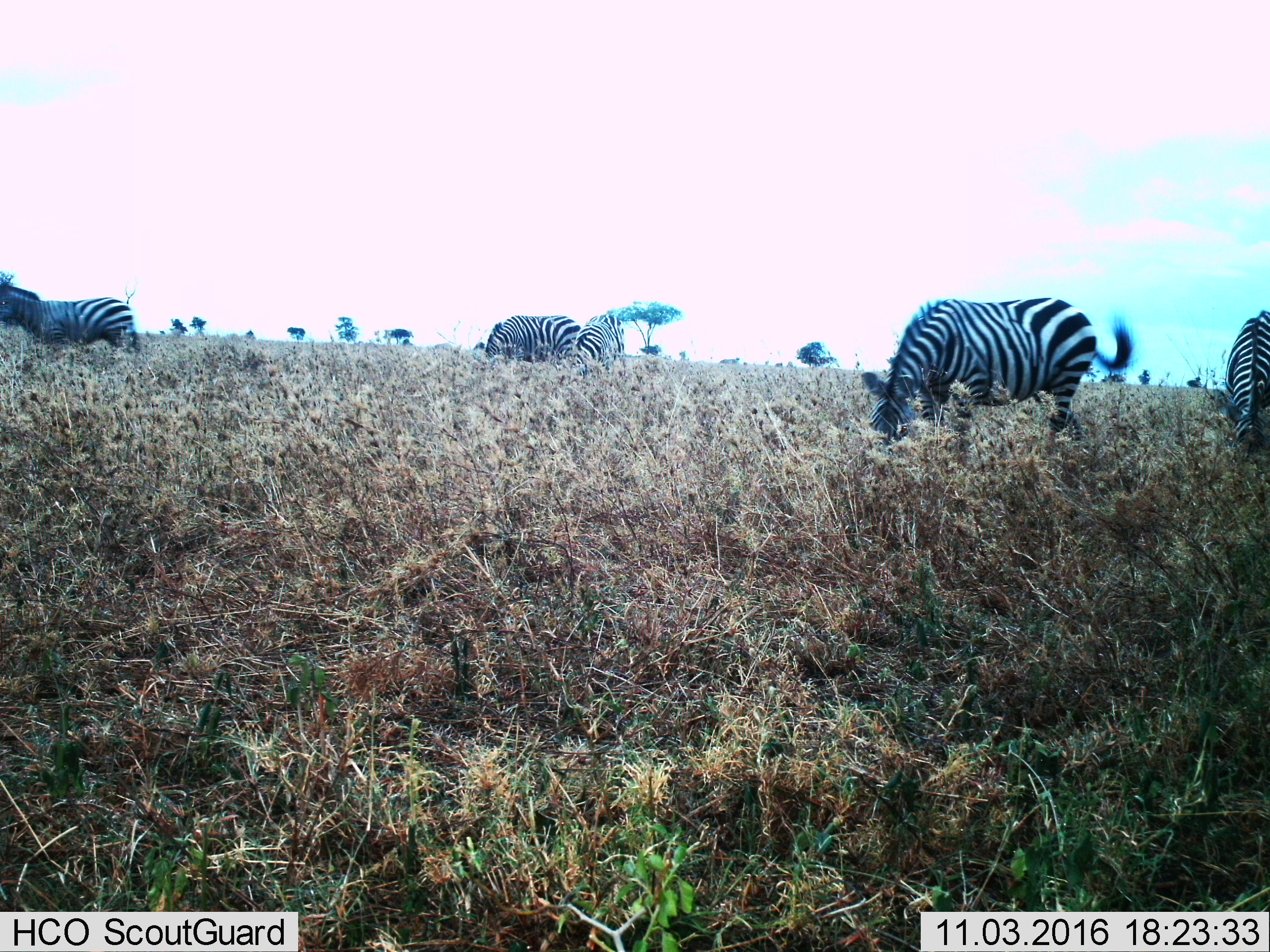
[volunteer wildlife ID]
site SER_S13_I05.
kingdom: Animalia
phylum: Chordata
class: Mammalia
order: Perissodactyla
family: Equidae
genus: Equus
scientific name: Equus quagga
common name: plains zebra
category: zebraplains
Zebraplains (plains zebra) (Equus quagga), count 5. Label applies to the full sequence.